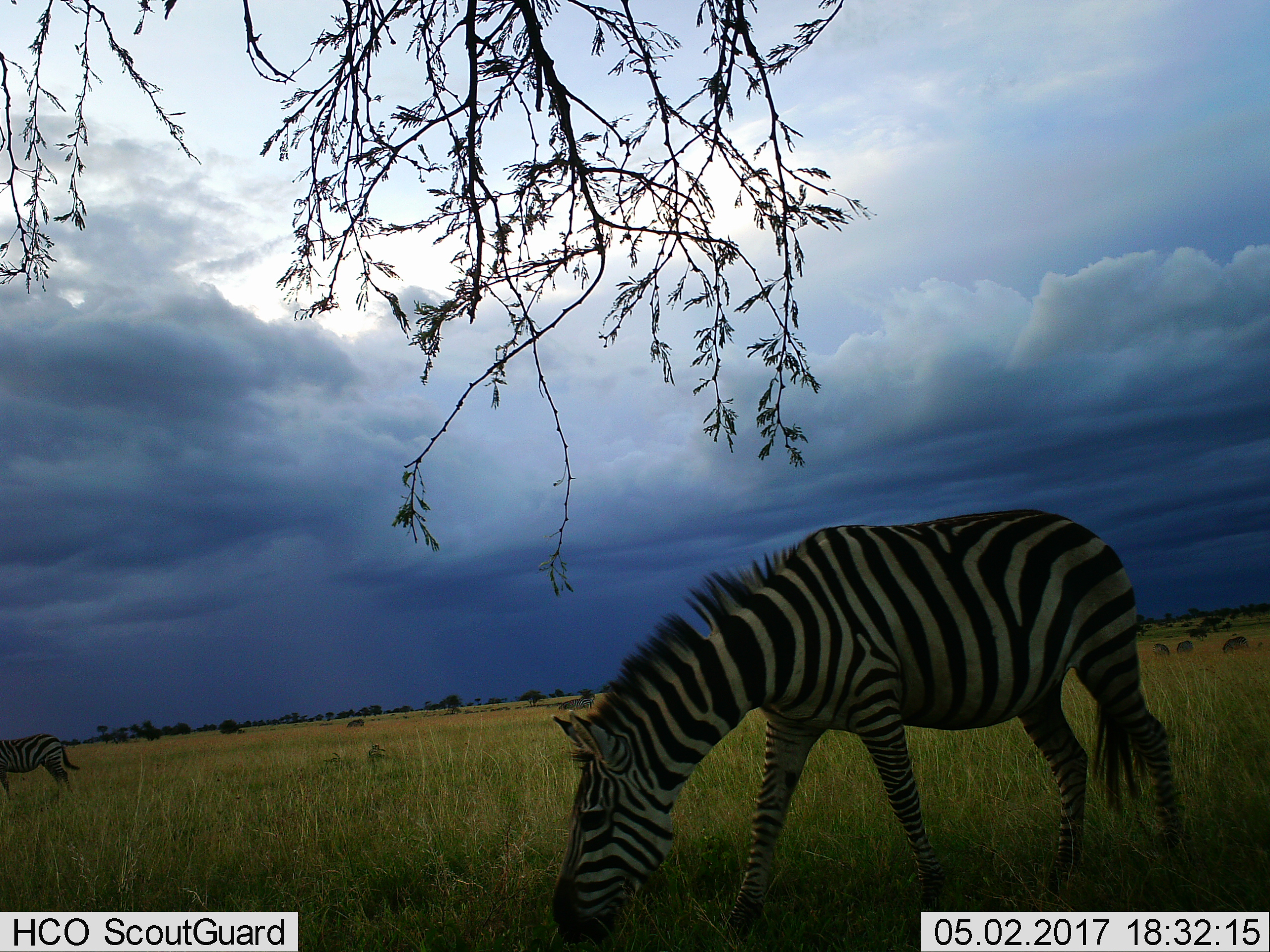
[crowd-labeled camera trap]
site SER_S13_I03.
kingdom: Animalia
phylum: Chordata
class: Mammalia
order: Perissodactyla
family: Equidae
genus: Equus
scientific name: Equus quagga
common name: plains zebra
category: zebraplains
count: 1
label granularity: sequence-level